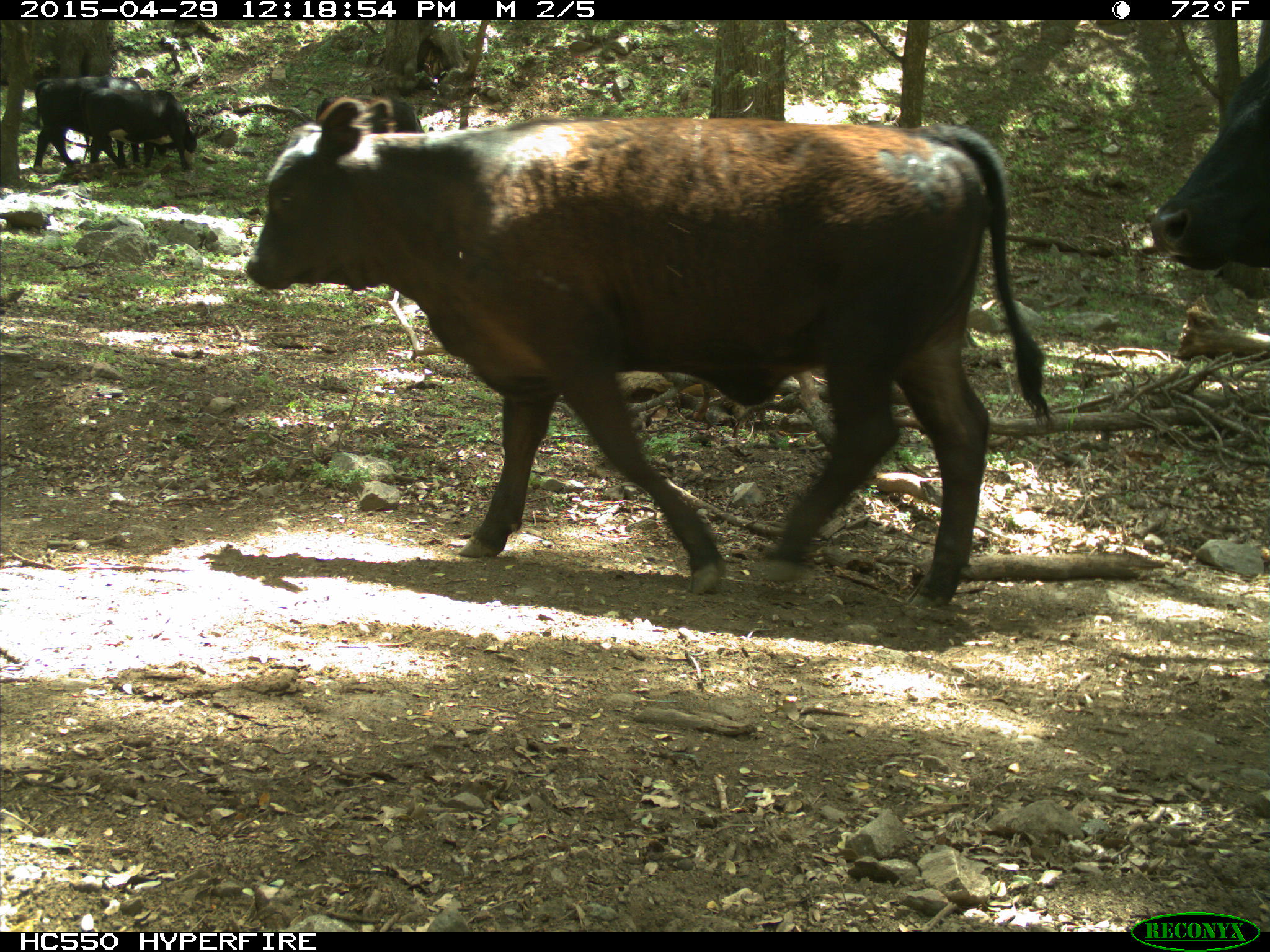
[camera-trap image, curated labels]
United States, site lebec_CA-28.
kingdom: Animalia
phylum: Chordata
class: Mammalia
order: Artiodactyla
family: Bovidae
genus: Bos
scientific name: Bos taurus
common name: domestic cow